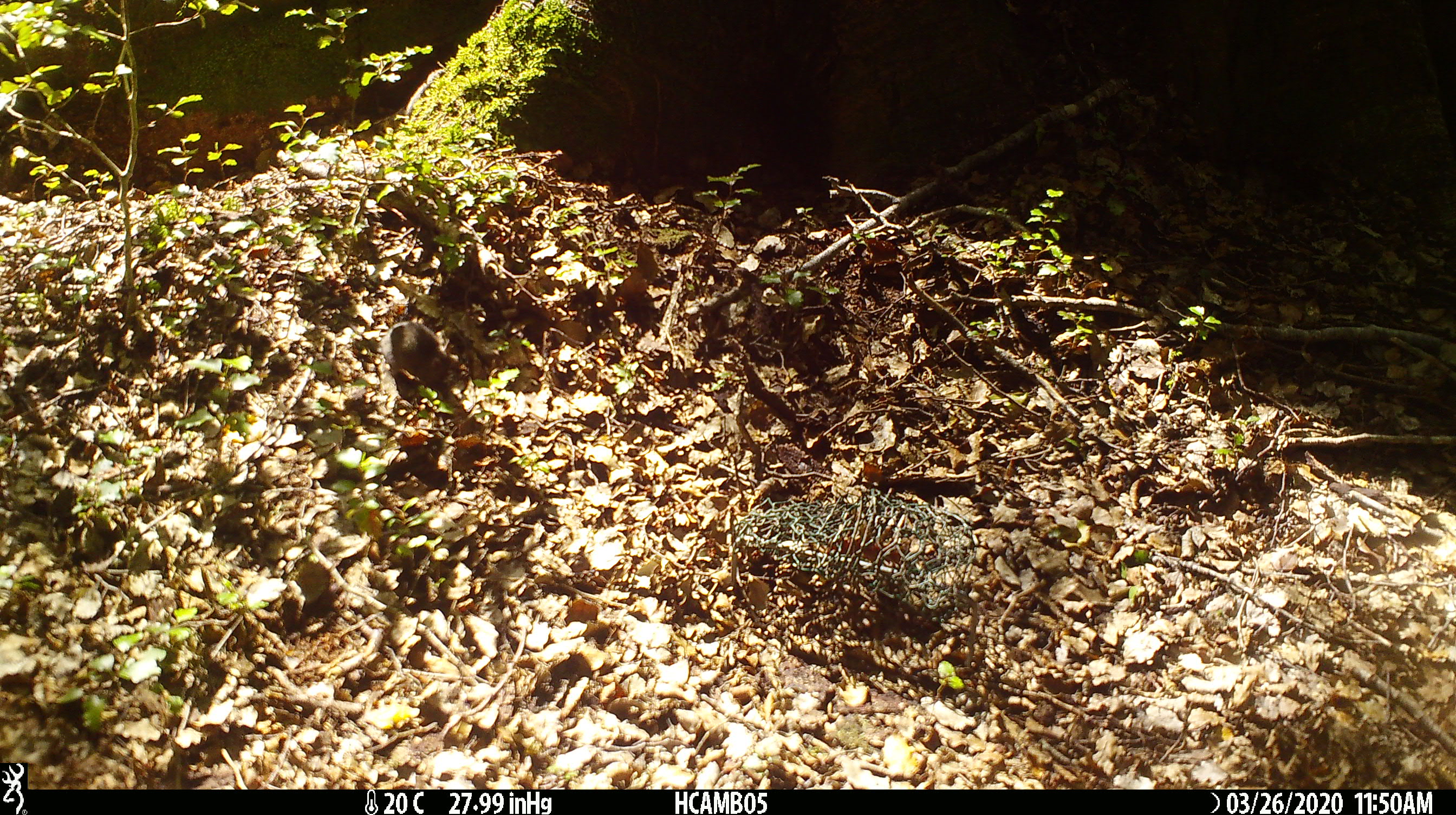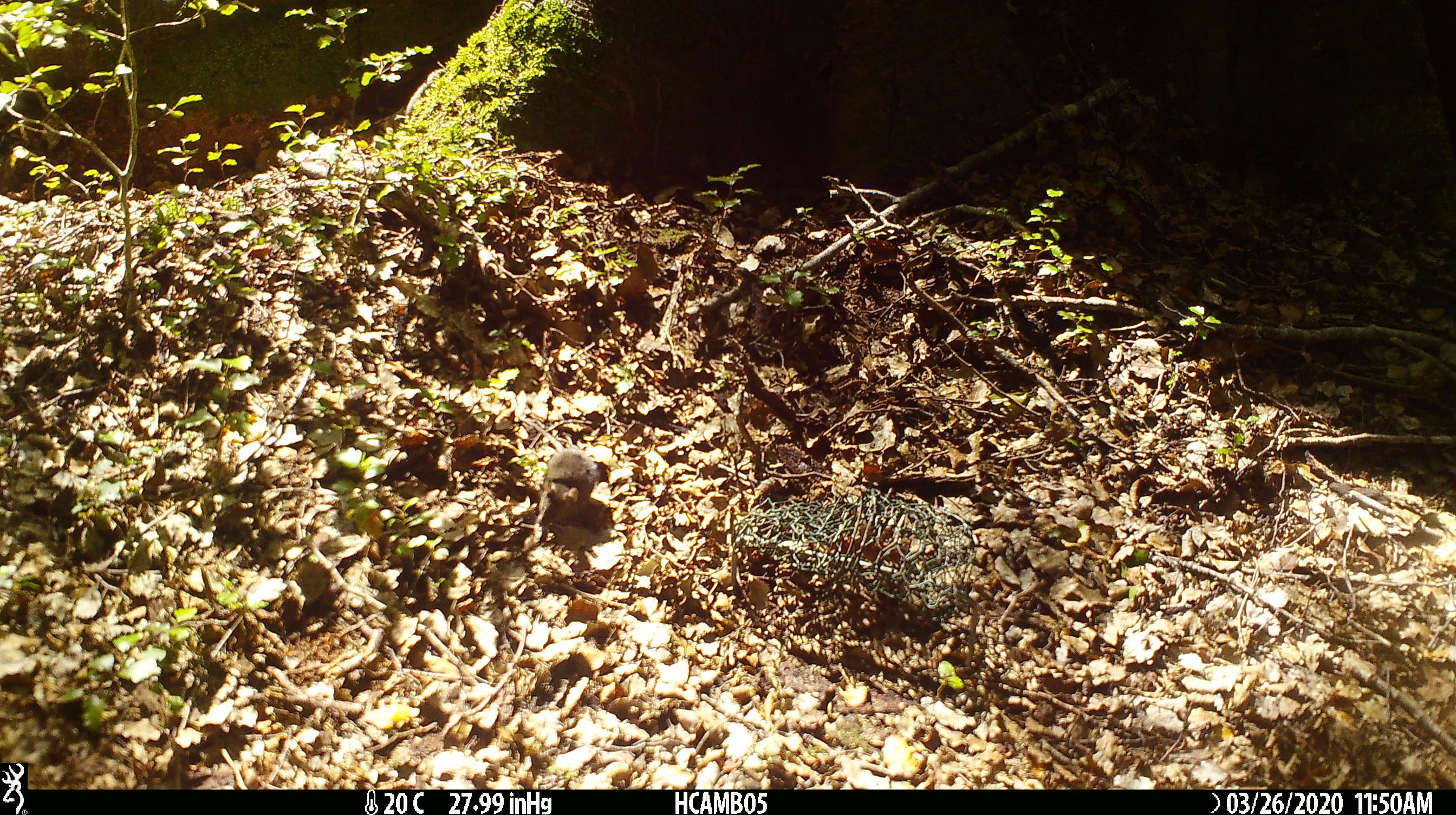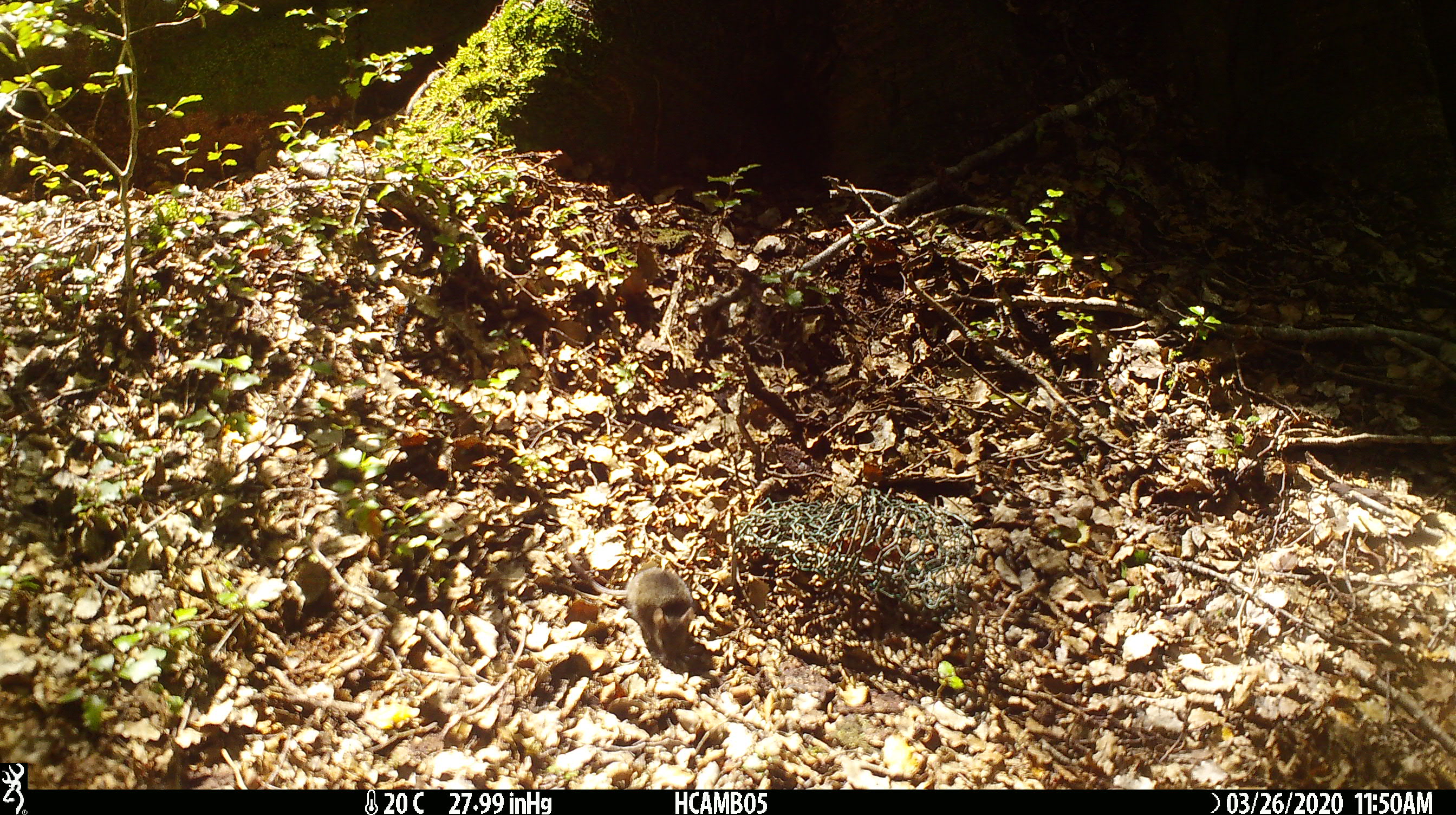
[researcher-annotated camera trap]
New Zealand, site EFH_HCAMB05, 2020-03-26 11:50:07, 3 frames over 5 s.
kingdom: Animalia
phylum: Chordata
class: Mammalia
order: Rodentia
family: Muridae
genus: Mus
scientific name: Mus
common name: mouse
Mouse (Mus).